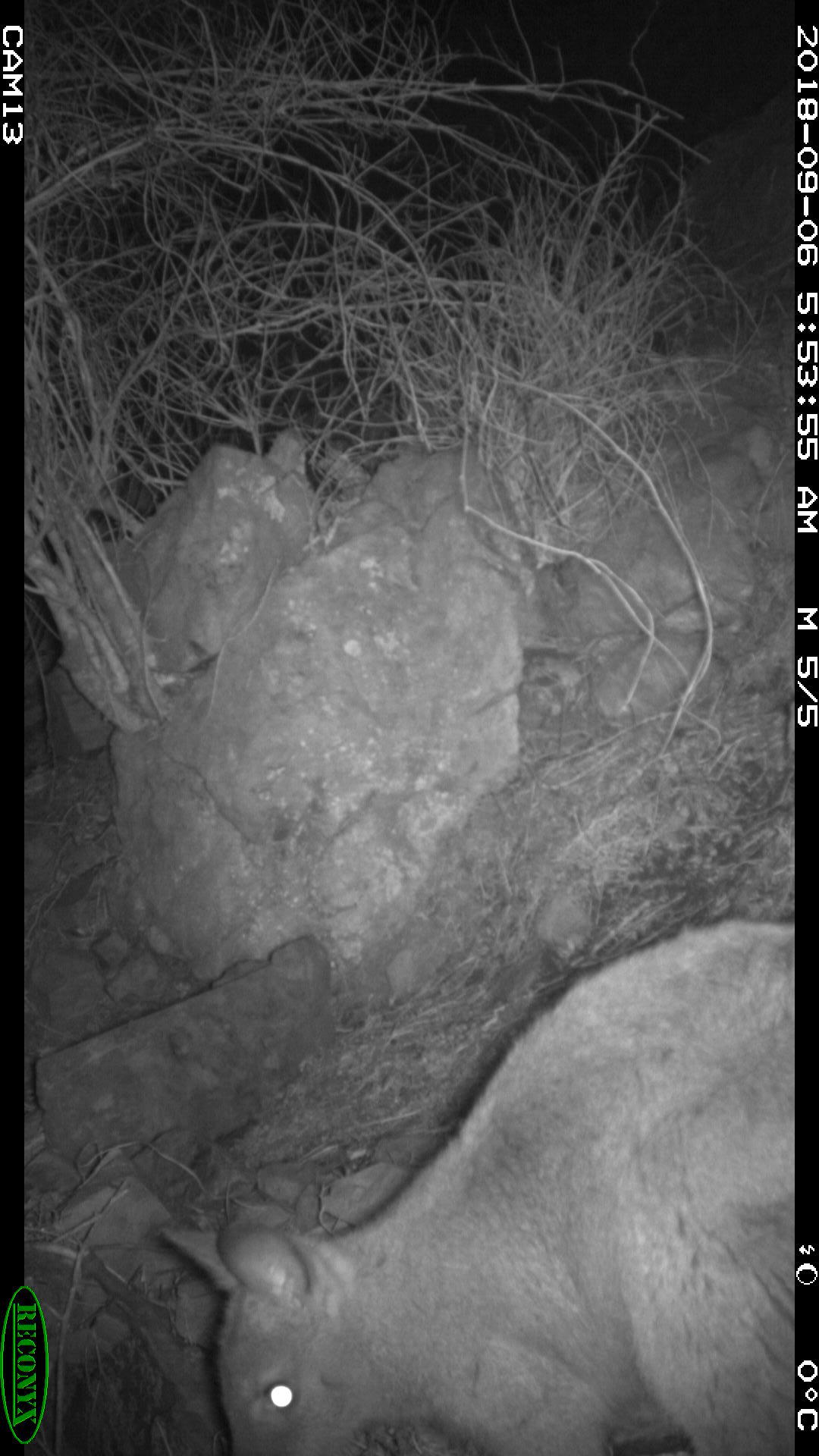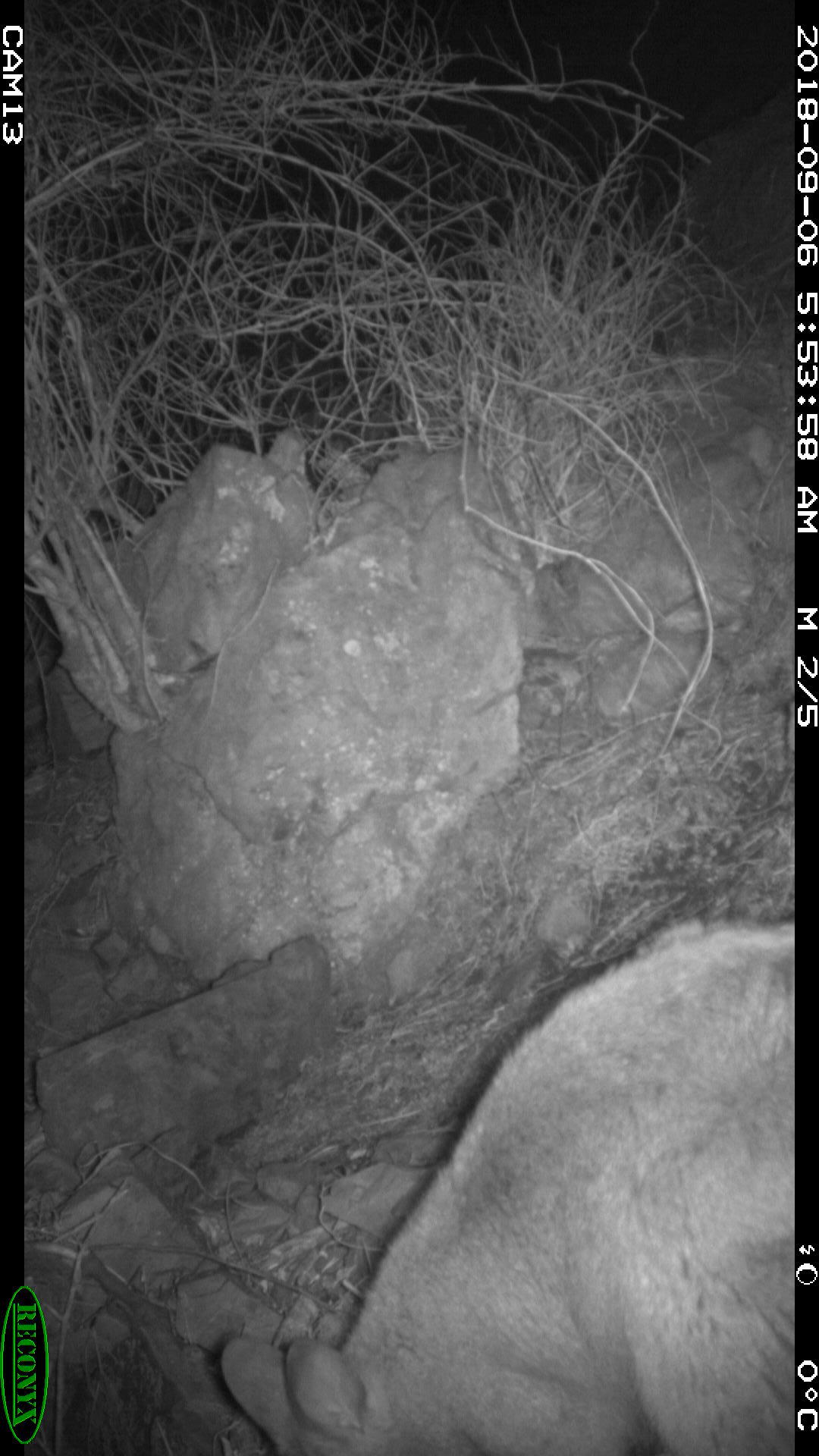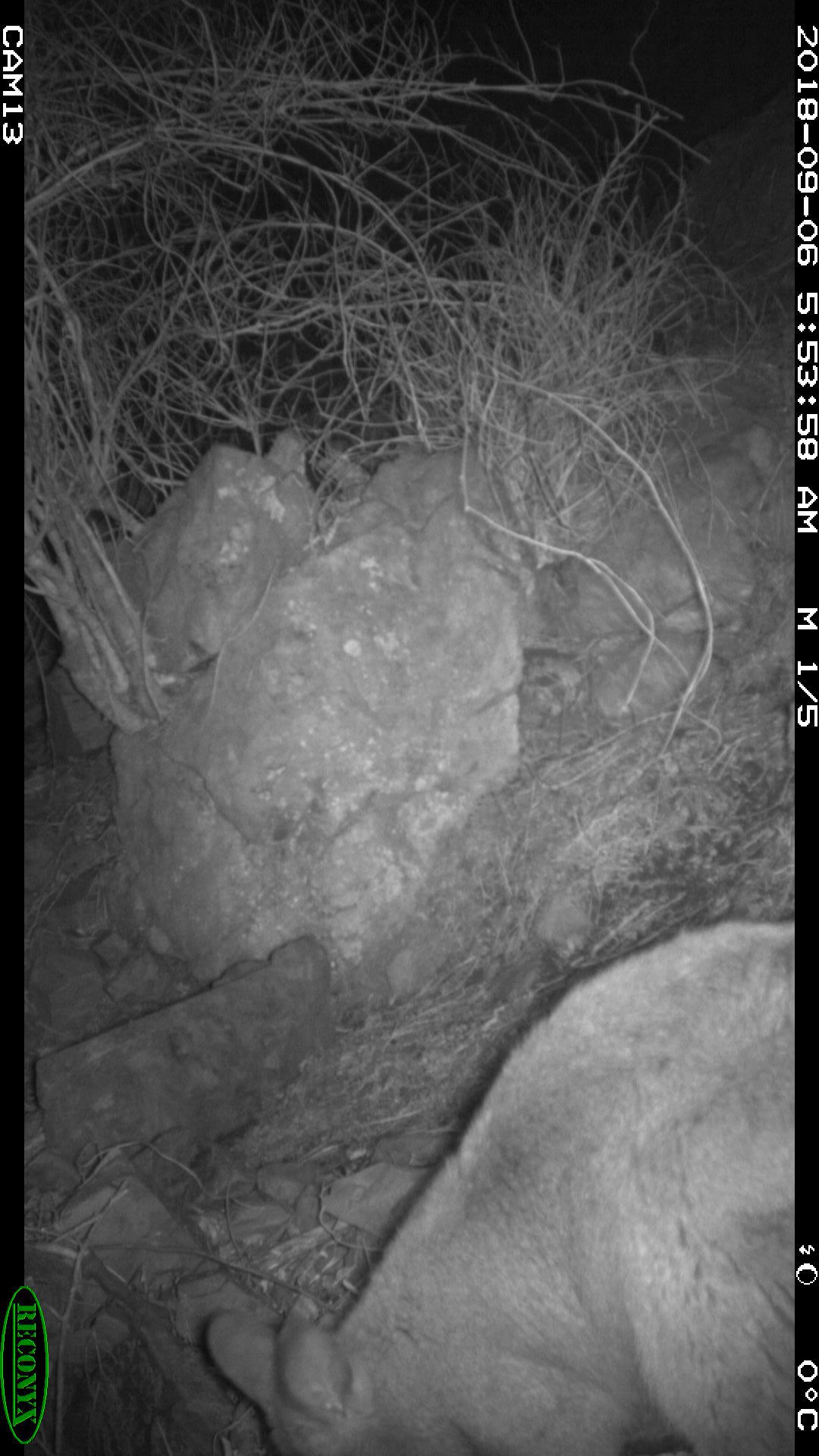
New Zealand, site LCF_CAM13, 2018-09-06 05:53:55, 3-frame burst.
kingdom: Animalia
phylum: Chordata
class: Mammalia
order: Diprotodontia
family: Macropodidae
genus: Notamacropus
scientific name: Notamacropus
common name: wallaby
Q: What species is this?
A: Wallaby (Notamacropus).